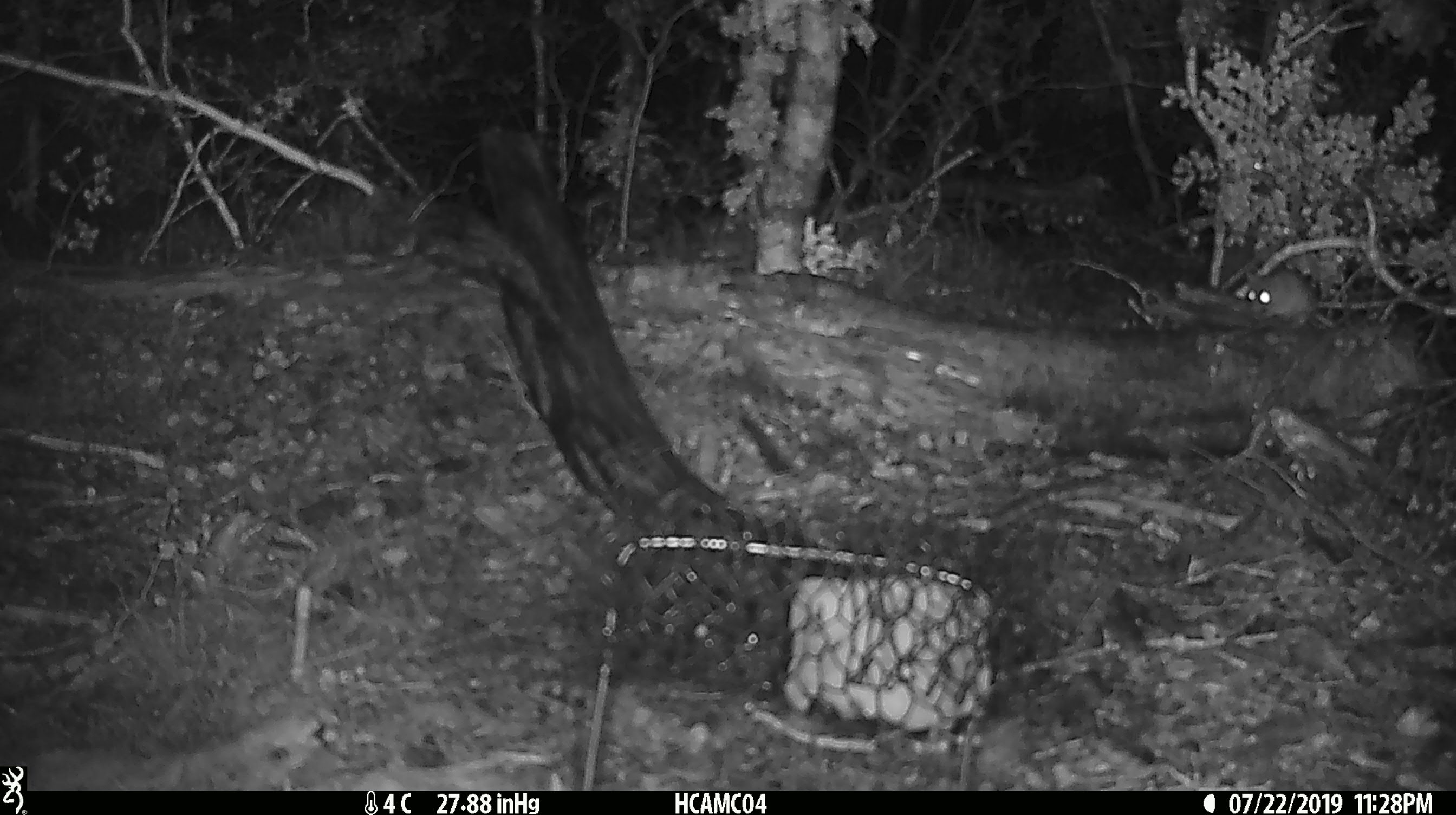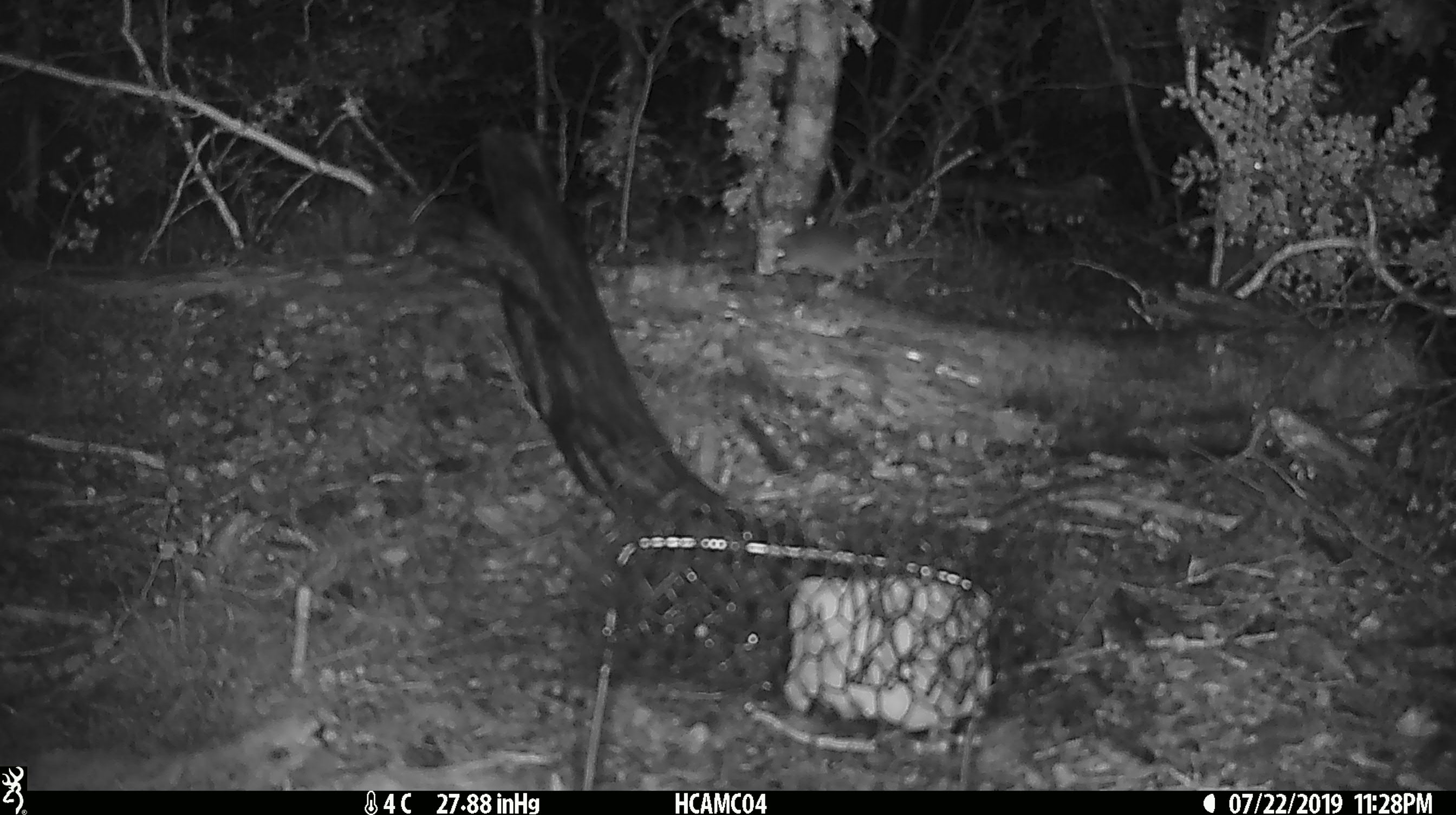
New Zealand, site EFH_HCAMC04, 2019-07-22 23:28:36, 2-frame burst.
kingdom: Animalia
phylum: Chordata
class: Mammalia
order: Rodentia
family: Muridae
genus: Mus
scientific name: Mus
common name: mouse